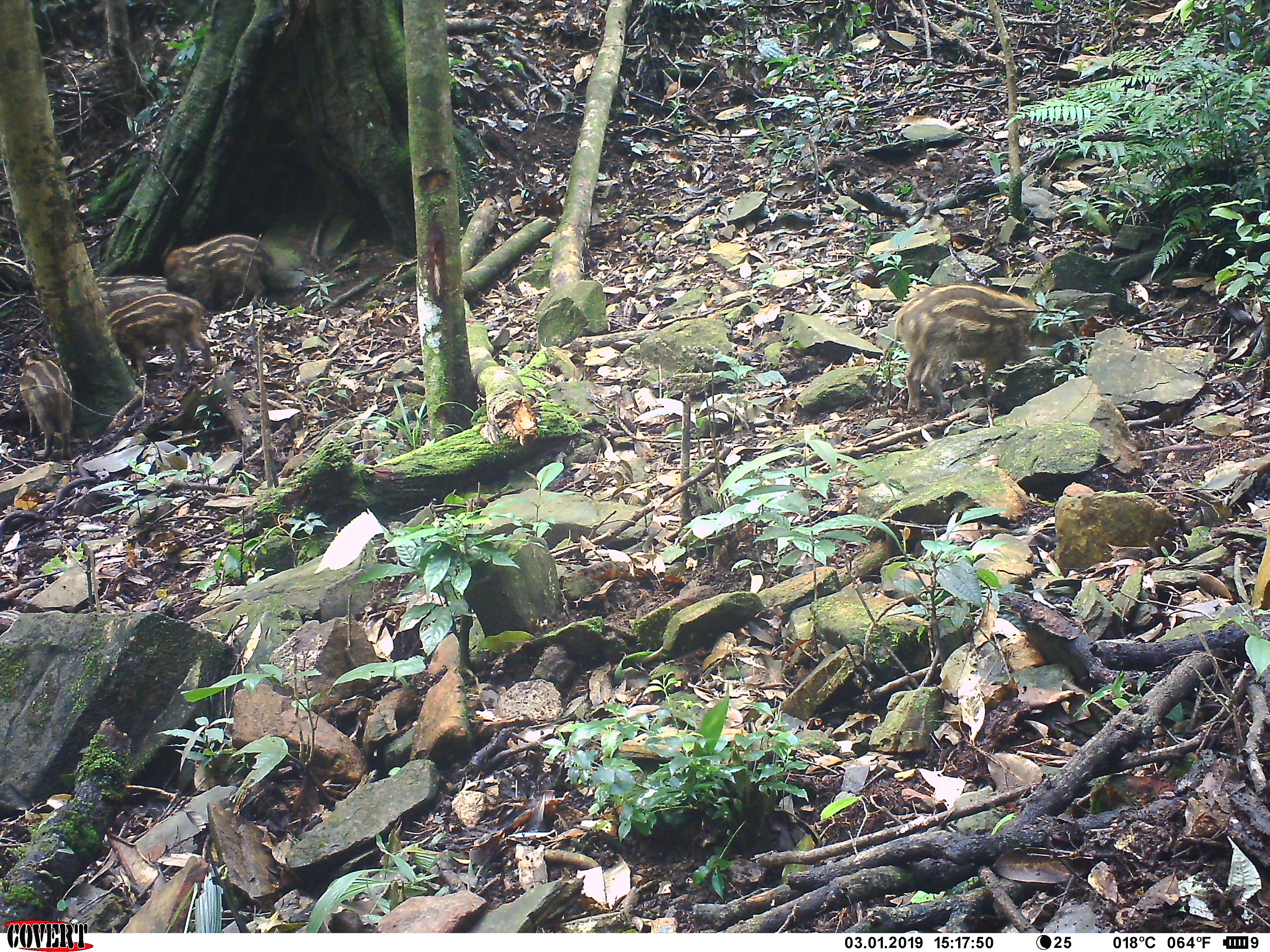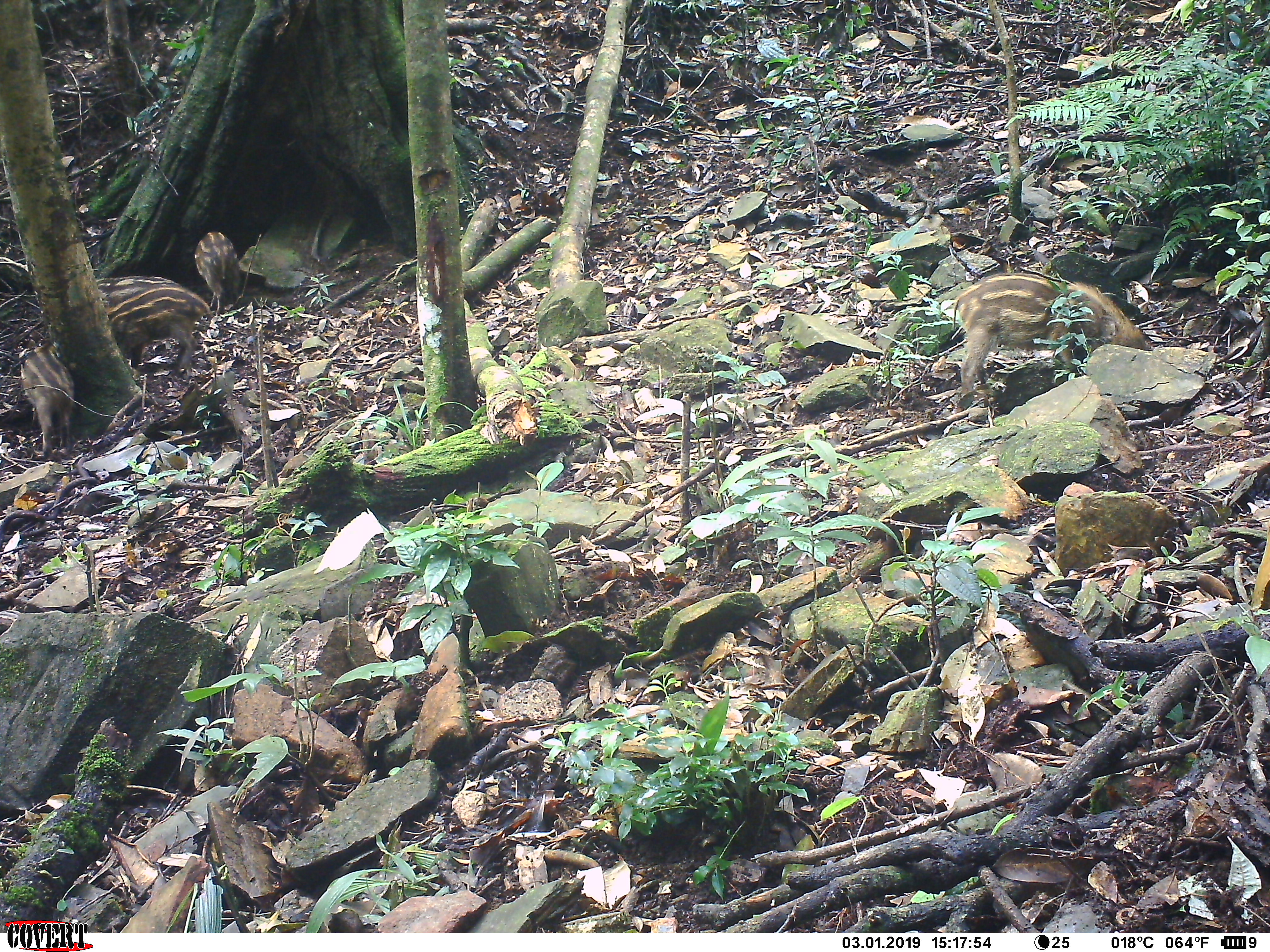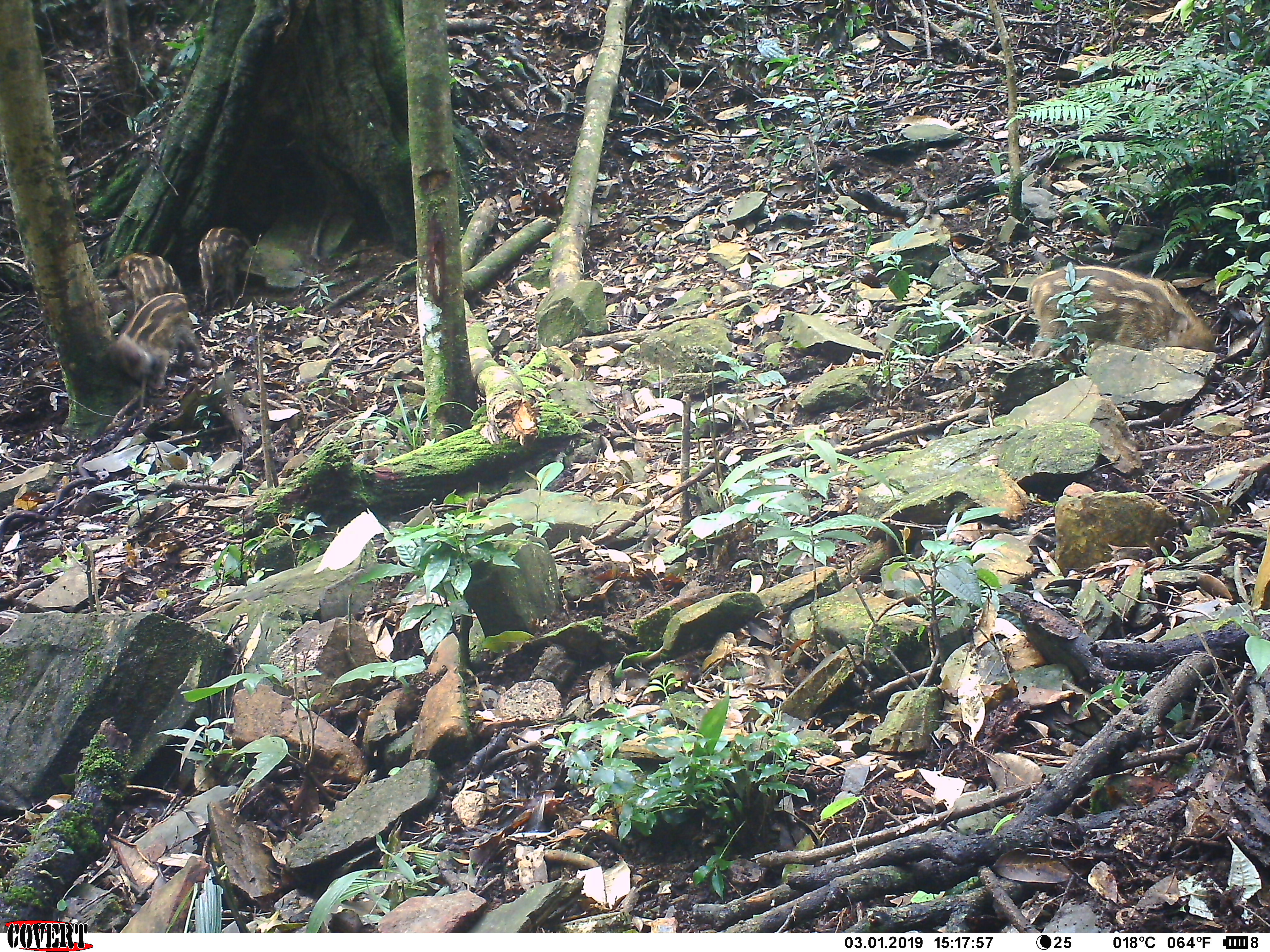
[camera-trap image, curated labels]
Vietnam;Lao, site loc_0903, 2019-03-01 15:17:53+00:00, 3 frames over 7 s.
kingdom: Animalia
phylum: Chordata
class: Mammalia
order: Artiodactyla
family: Suidae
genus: Sus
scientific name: Sus scrofa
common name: eurasian wild pig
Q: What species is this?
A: Eurasian wild pig (Sus scrofa).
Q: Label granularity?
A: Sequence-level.